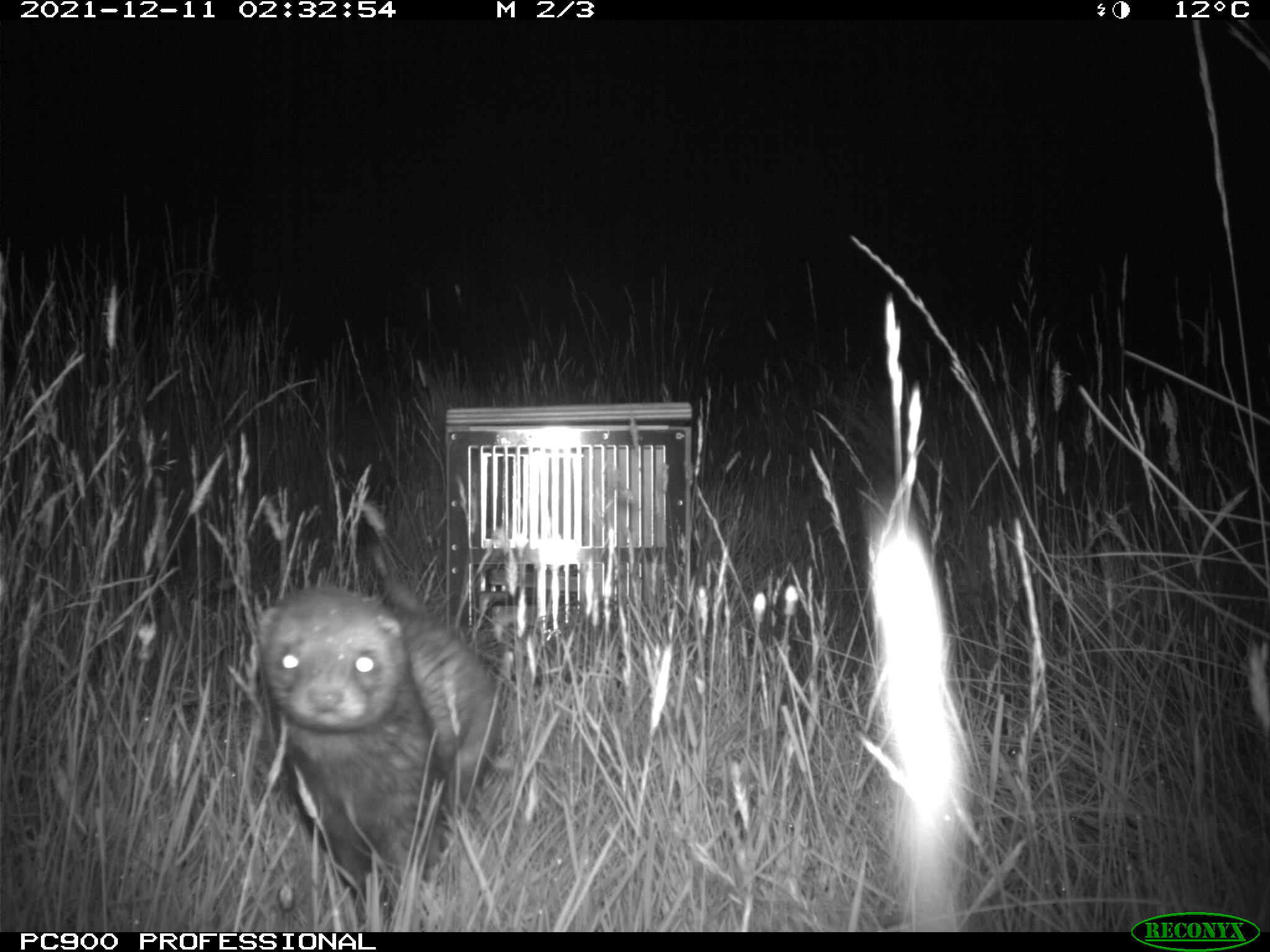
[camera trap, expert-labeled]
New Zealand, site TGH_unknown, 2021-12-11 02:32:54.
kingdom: Animalia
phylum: Chordata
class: Mammalia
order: Carnivora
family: Mustelidae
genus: Mustela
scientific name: Mustela furo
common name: ferret